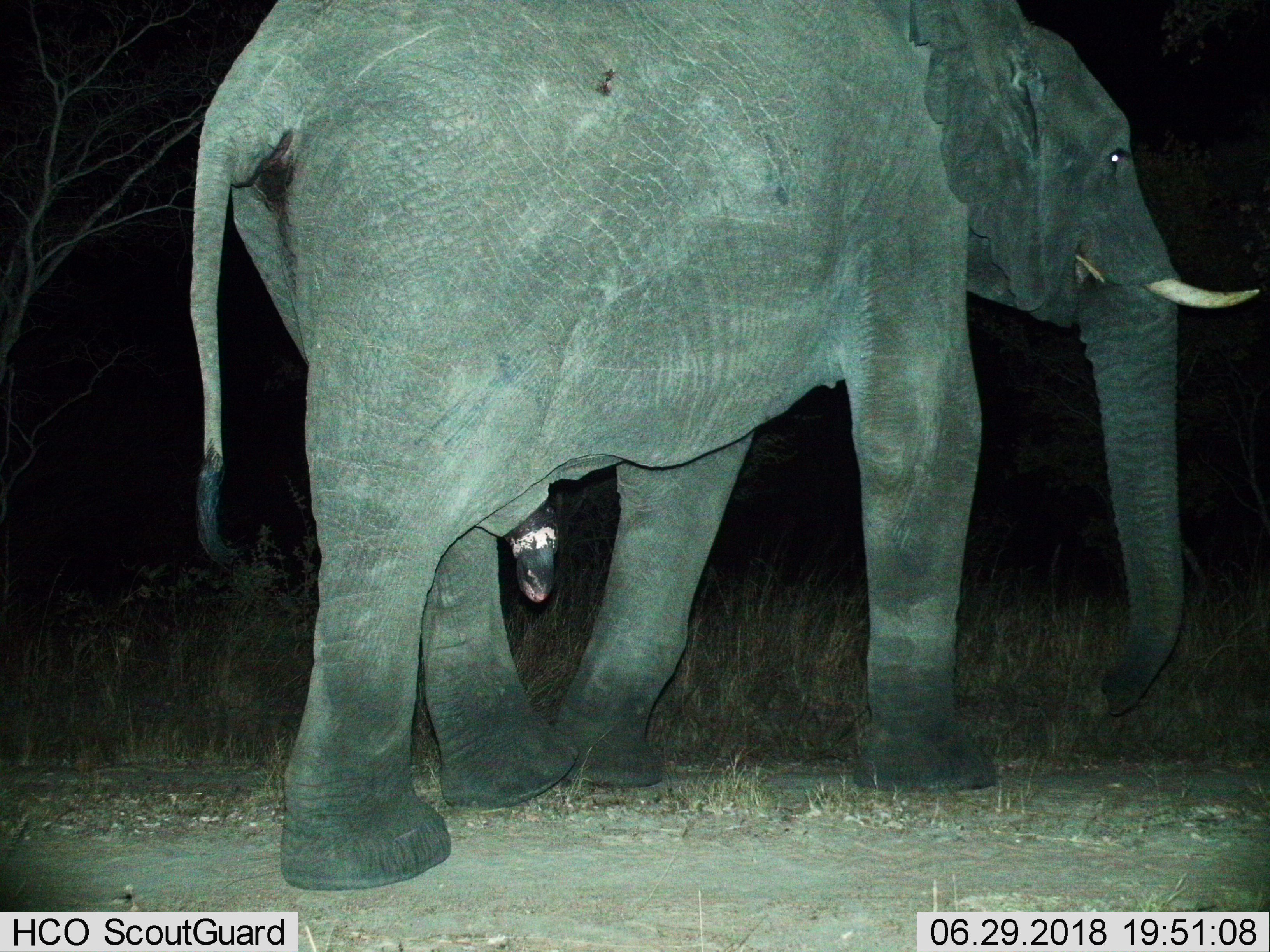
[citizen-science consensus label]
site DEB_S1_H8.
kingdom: Animalia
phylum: Chordata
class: Mammalia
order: Proboscidea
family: Elephantidae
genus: Loxodonta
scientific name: Loxodonta africana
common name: african bush elephant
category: elephant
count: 1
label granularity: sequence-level